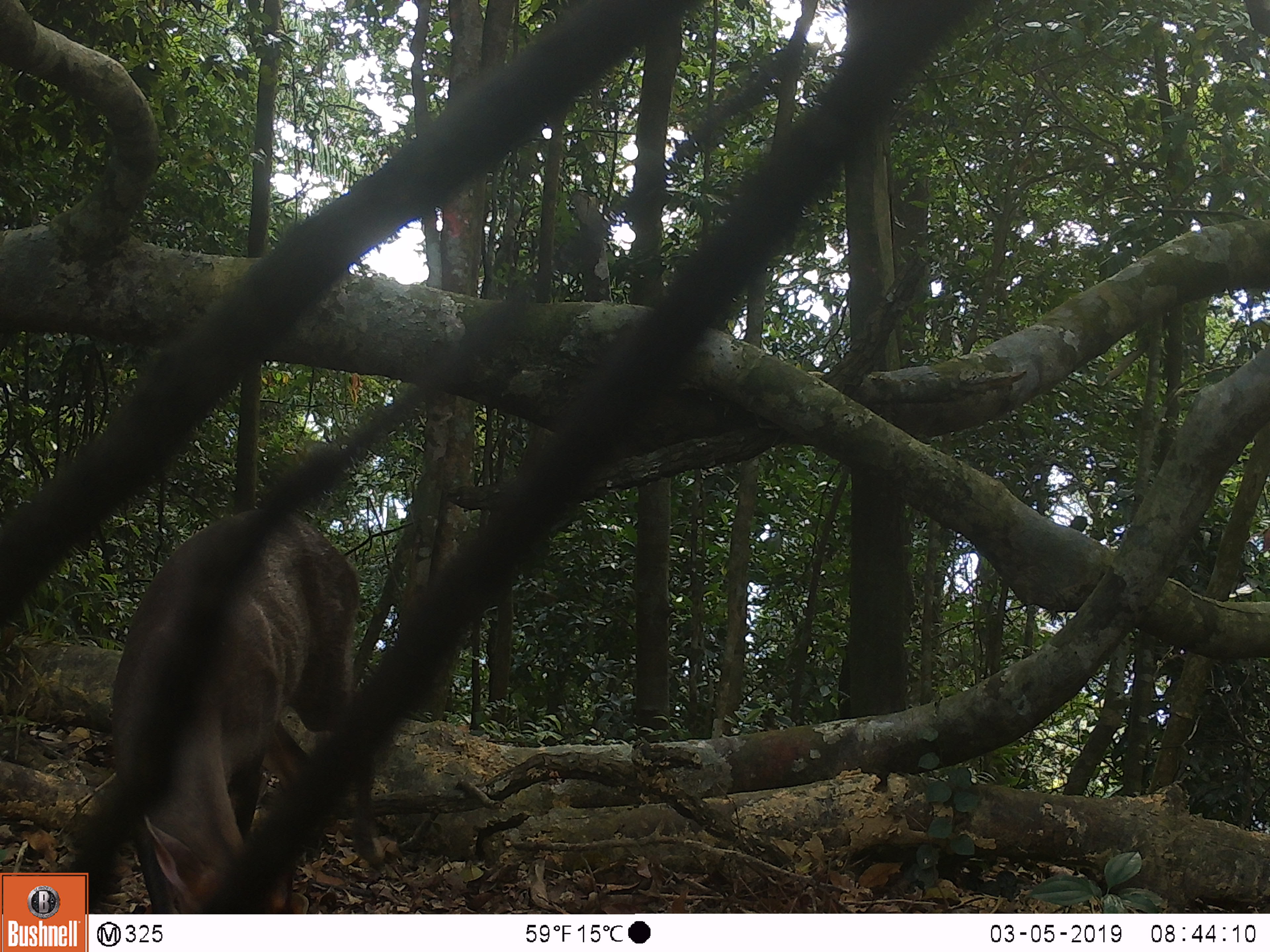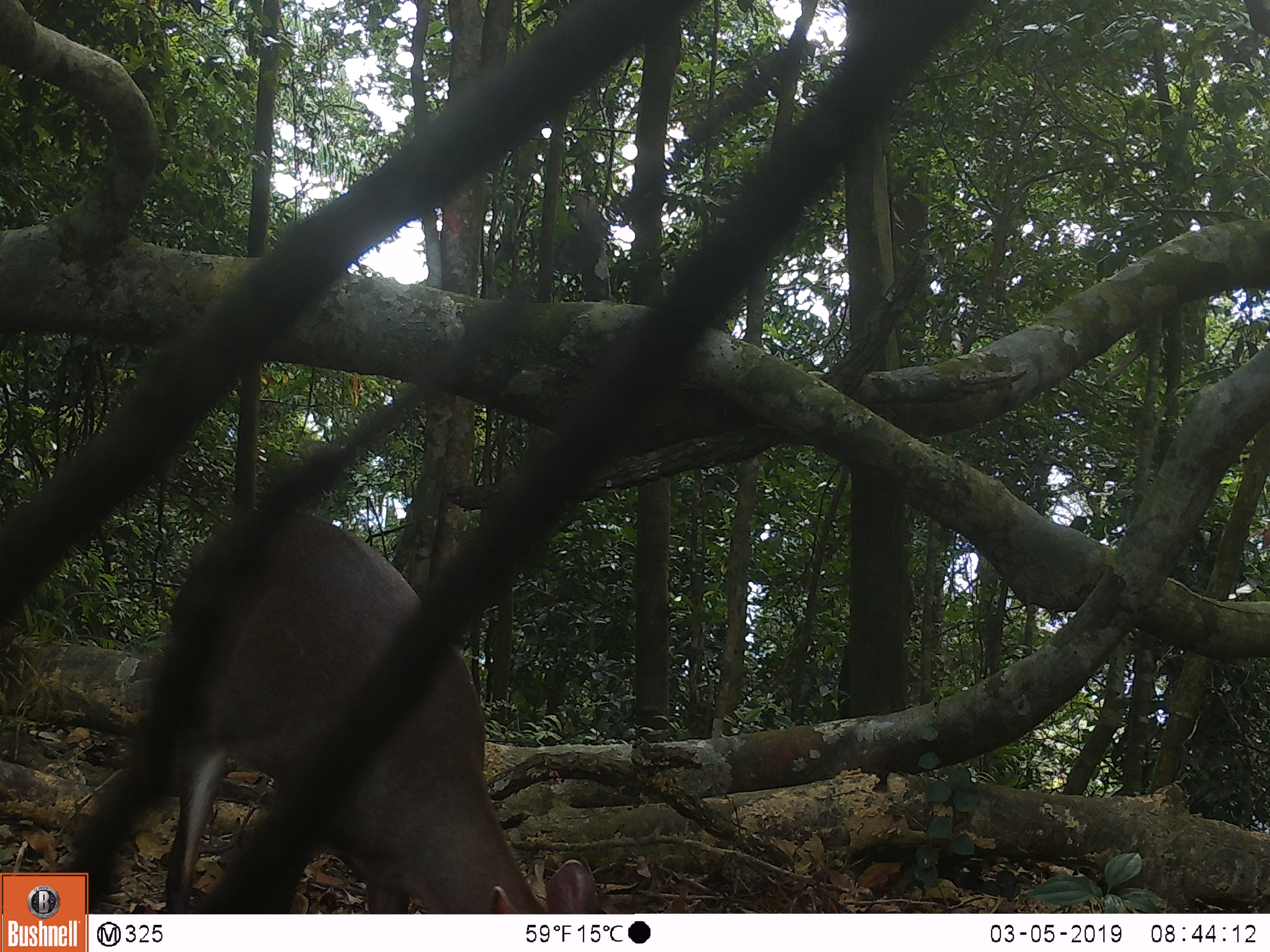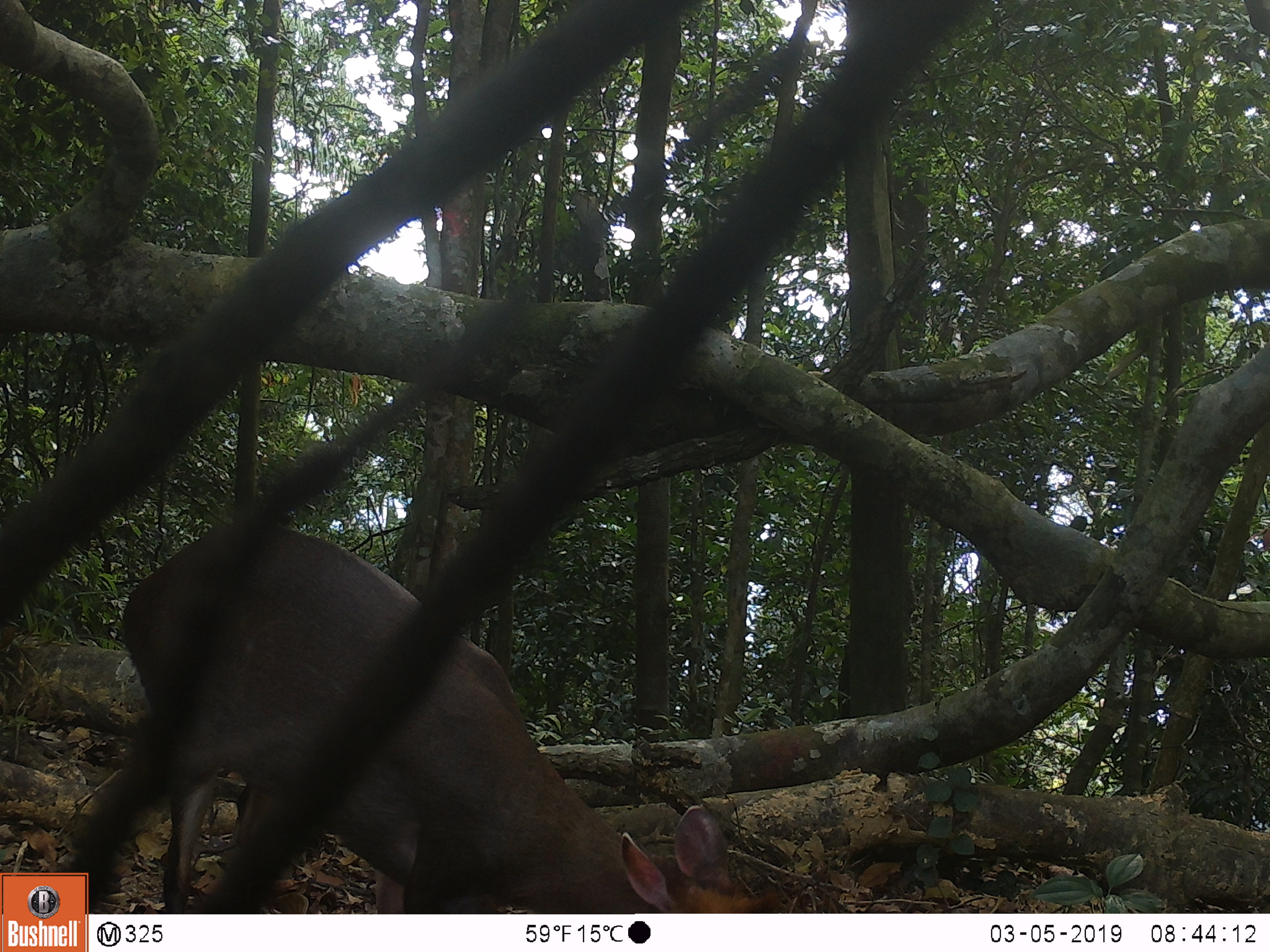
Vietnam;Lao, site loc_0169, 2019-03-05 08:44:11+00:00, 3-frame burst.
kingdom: Animalia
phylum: Chordata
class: Mammalia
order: Artiodactyla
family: Cervidae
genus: Muntiacus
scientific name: Muntiacus rooseveltorum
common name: roosevelt's muntjac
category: roosevelts muntjac group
Roosevelts muntjac group (roosevelt's muntjac) (Muntiacus rooseveltorum). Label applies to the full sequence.